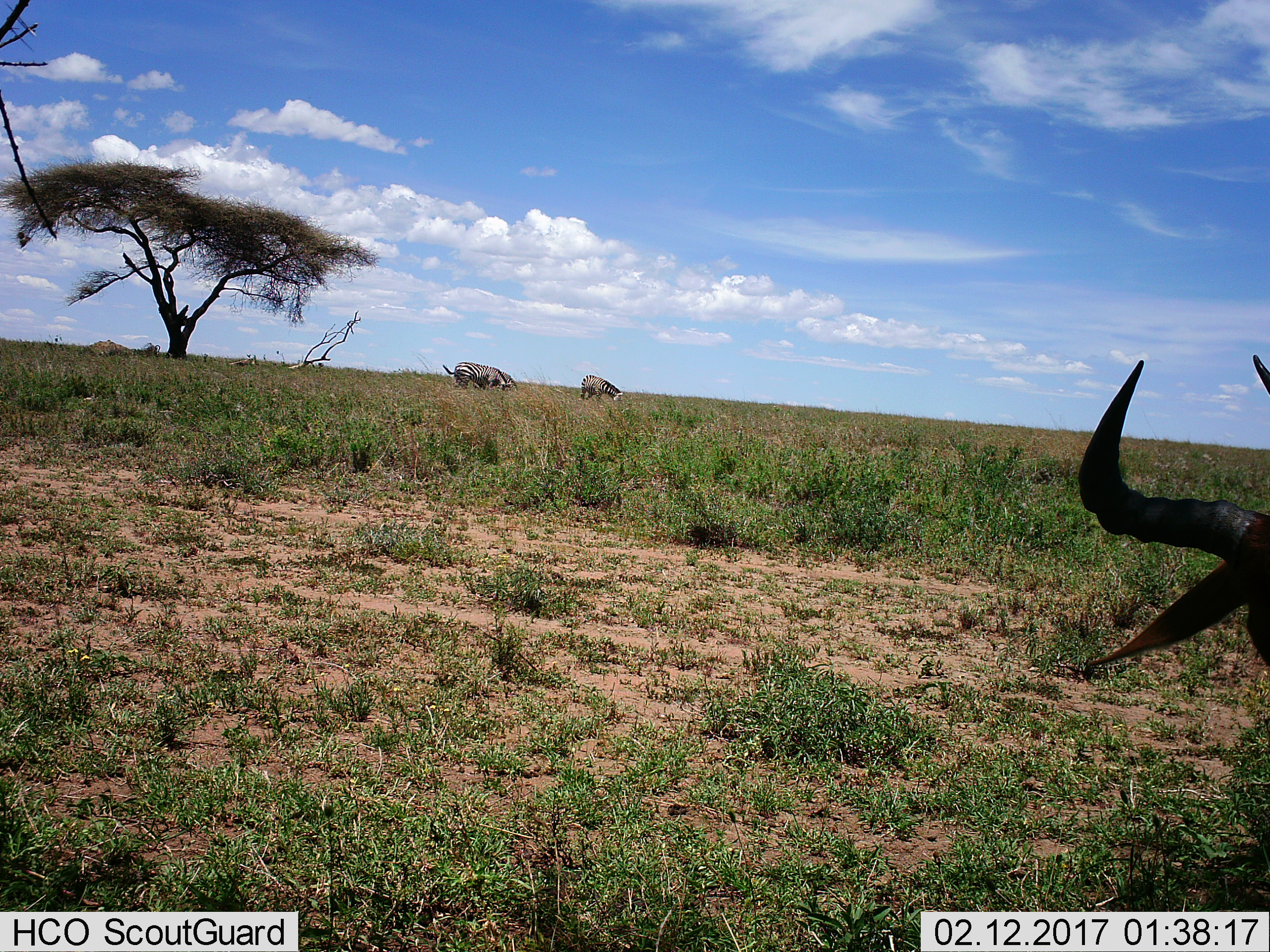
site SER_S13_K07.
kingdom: Animalia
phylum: Chordata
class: Mammalia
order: Artiodactyla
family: Bovidae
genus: Connochaetes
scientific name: Connochaetes taurinus taurinus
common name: blue wildebeest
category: wildebeestblue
Wildebeestblue (blue wildebeest) (Connochaetes taurinus taurinus), count 1. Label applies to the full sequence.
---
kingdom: Animalia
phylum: Chordata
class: Mammalia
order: Perissodactyla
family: Equidae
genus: Equus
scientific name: Equus quagga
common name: plains zebra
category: zebraplains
Zebraplains (plains zebra) (Equus quagga), count 3. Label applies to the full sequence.